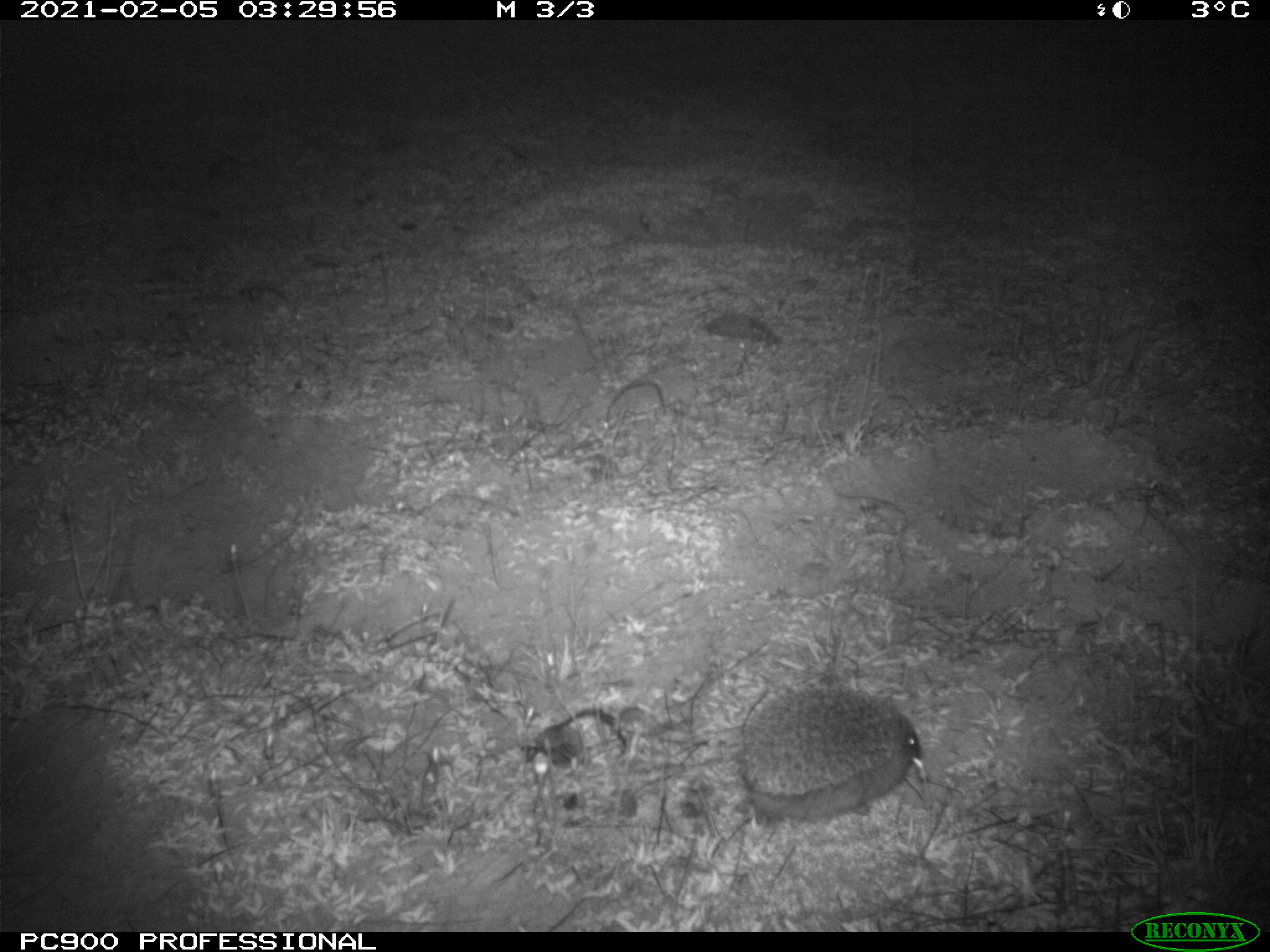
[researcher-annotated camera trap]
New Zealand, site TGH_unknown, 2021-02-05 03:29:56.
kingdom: Animalia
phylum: Chordata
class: Mammalia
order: Eulipotyphla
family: Erinaceidae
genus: Erinaceus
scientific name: Erinaceus europaeus europaeus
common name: european hedgehog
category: hedgehog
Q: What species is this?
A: Hedgehog (european hedgehog) (Erinaceus europaeus europaeus).